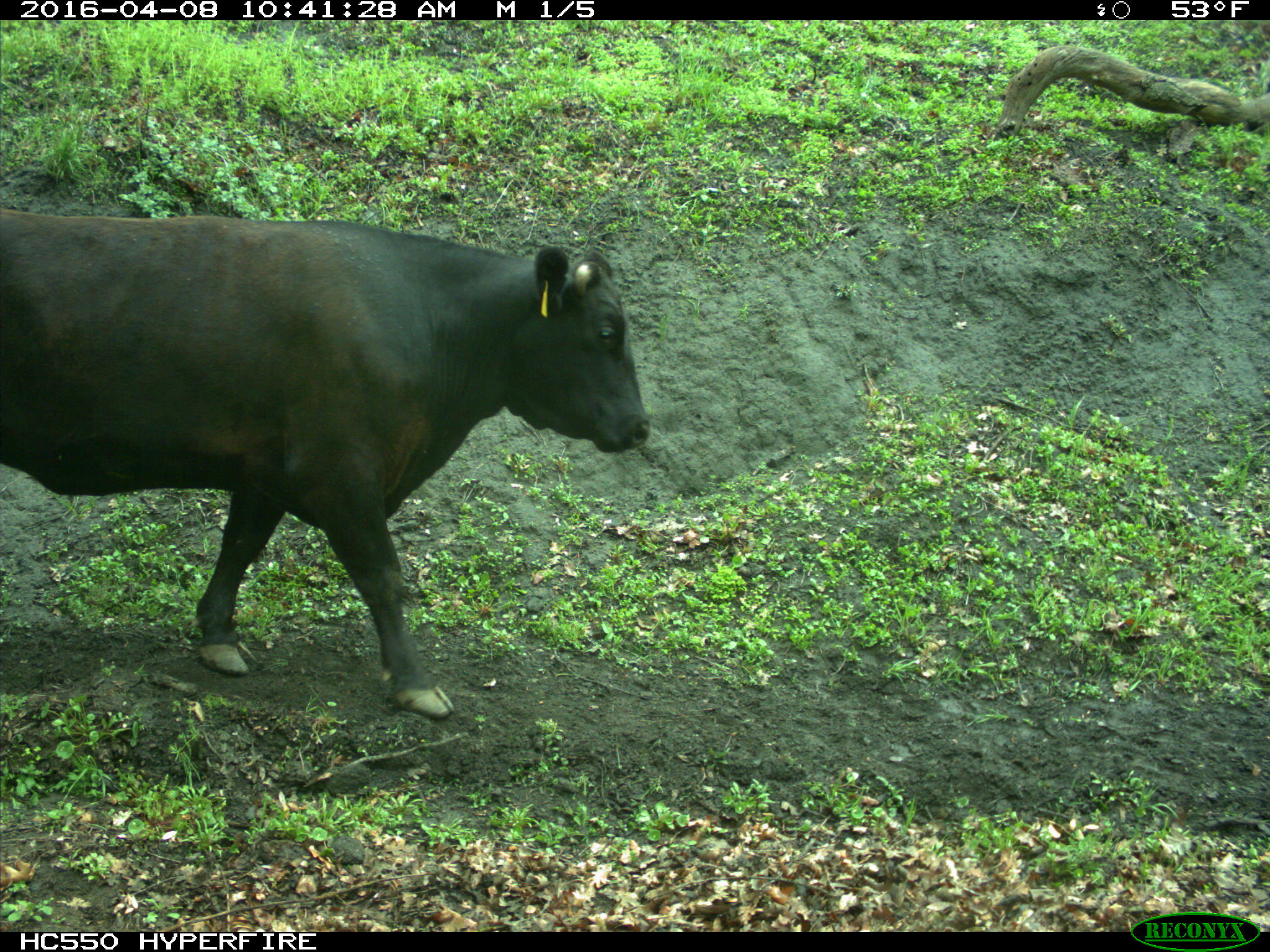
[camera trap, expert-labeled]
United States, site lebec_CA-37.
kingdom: Animalia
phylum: Chordata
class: Mammalia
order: Artiodactyla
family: Bovidae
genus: Bos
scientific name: Bos taurus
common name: domestic cow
Bos taurus (domestic cow).